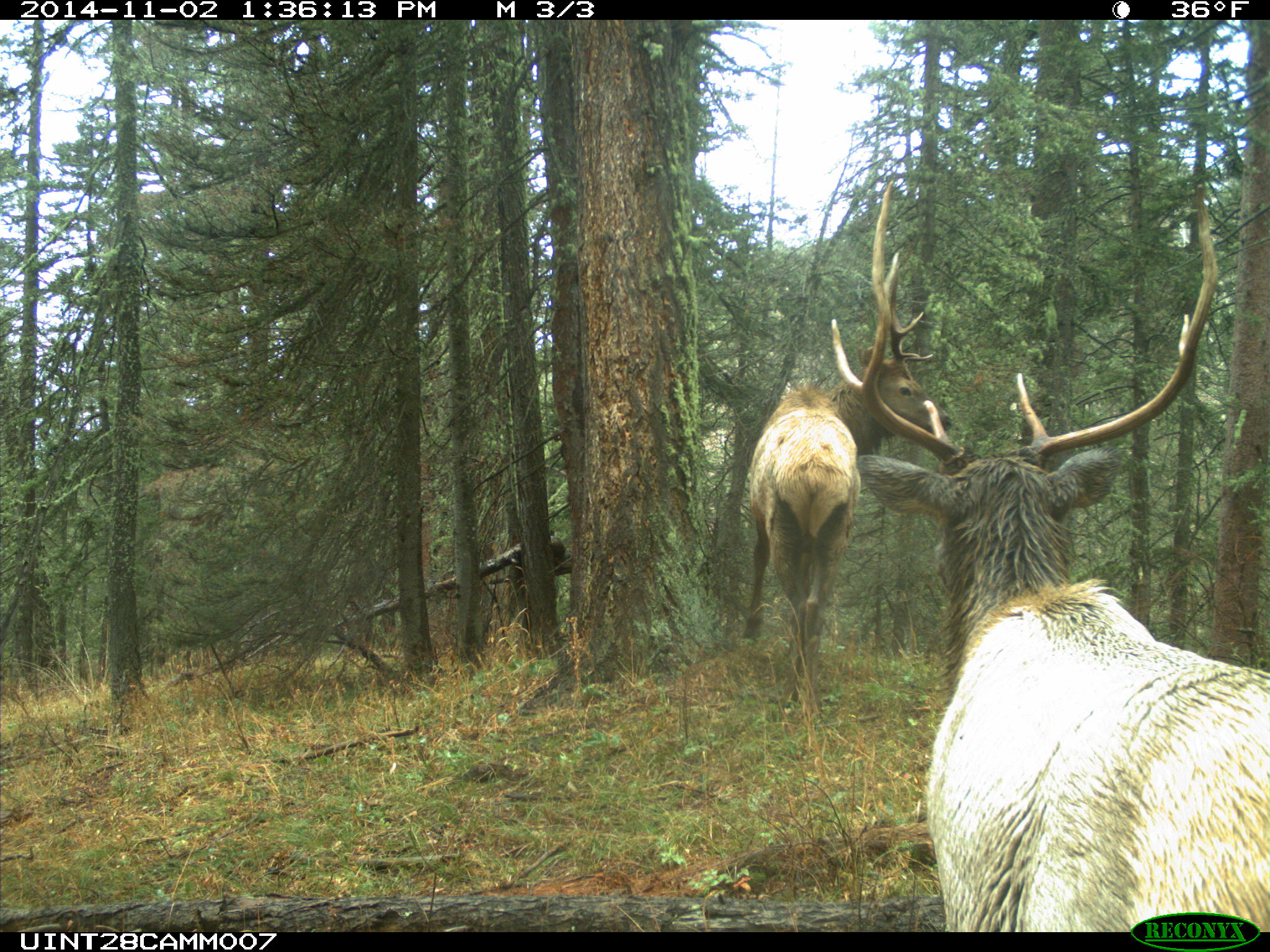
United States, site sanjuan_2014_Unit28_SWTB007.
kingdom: Animalia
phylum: Chordata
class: Mammalia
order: Artiodactyla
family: Cervidae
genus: Cervus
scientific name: Cervus elaphus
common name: red deer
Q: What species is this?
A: Cervus elaphus (red deer).